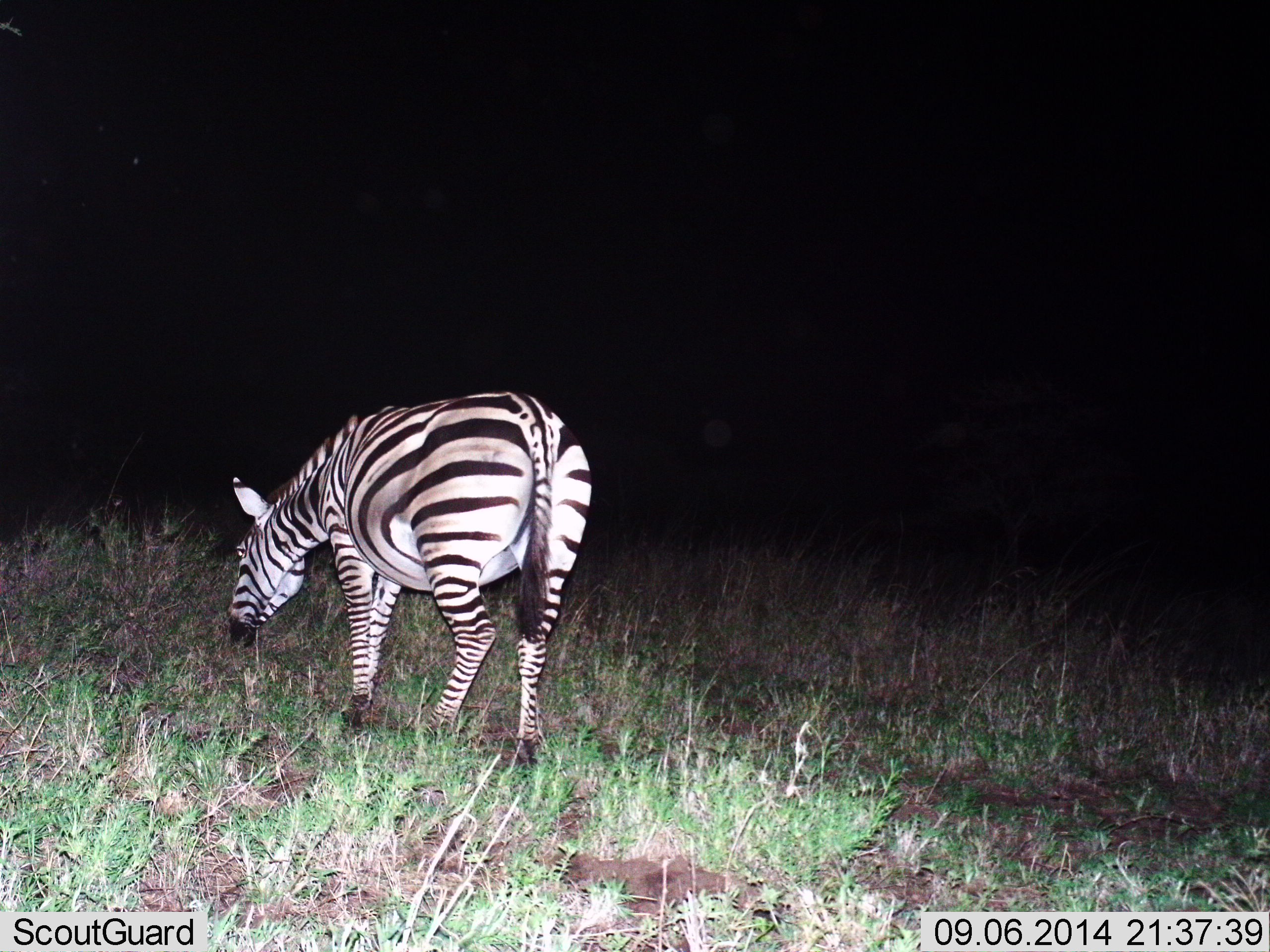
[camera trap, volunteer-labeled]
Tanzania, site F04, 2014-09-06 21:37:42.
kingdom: Animalia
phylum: Chordata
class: Mammalia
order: Perissodactyla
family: Equidae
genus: Equus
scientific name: Equus quagga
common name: plains zebra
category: zebra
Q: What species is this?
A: Zebra (plains zebra) (Equus quagga).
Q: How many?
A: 1.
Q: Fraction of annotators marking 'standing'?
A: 30%.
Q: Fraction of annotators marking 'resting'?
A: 0%.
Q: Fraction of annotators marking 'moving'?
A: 10%.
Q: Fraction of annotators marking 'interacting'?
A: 0%.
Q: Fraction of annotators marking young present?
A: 0%.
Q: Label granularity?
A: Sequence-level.